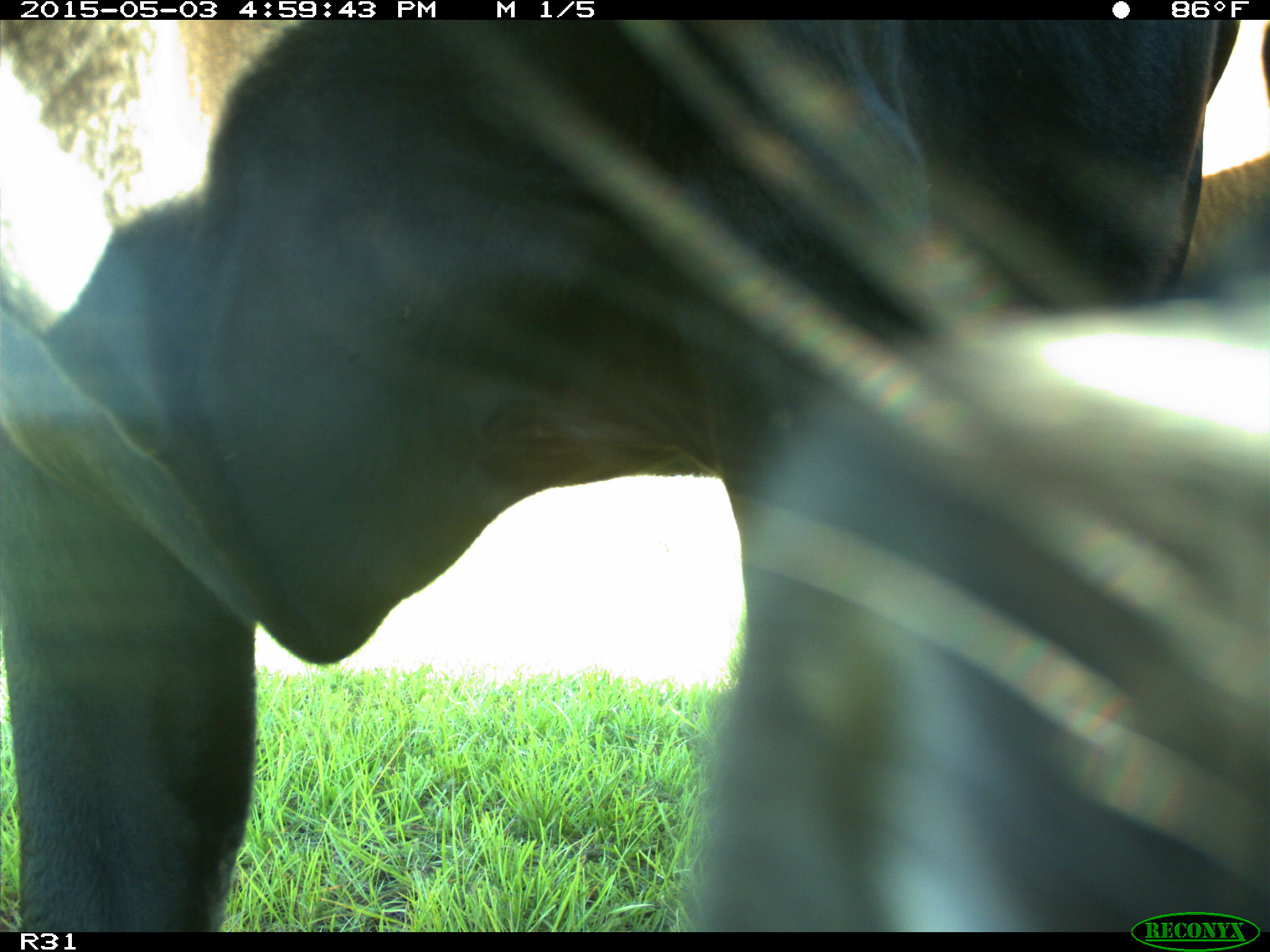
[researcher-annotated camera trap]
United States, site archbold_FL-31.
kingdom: Animalia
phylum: Chordata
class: Mammalia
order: Artiodactyla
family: Bovidae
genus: Bos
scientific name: Bos taurus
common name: domestic cow